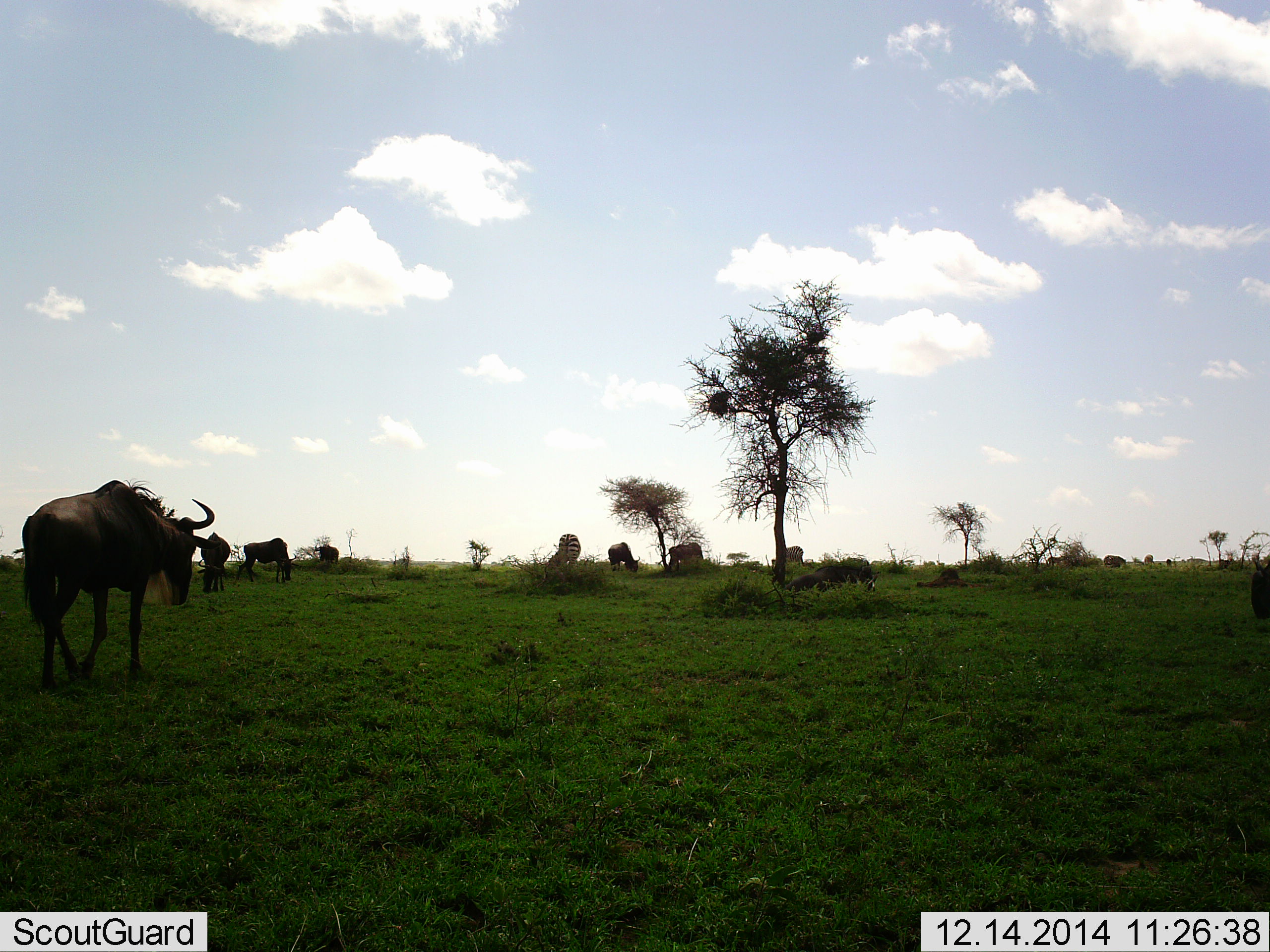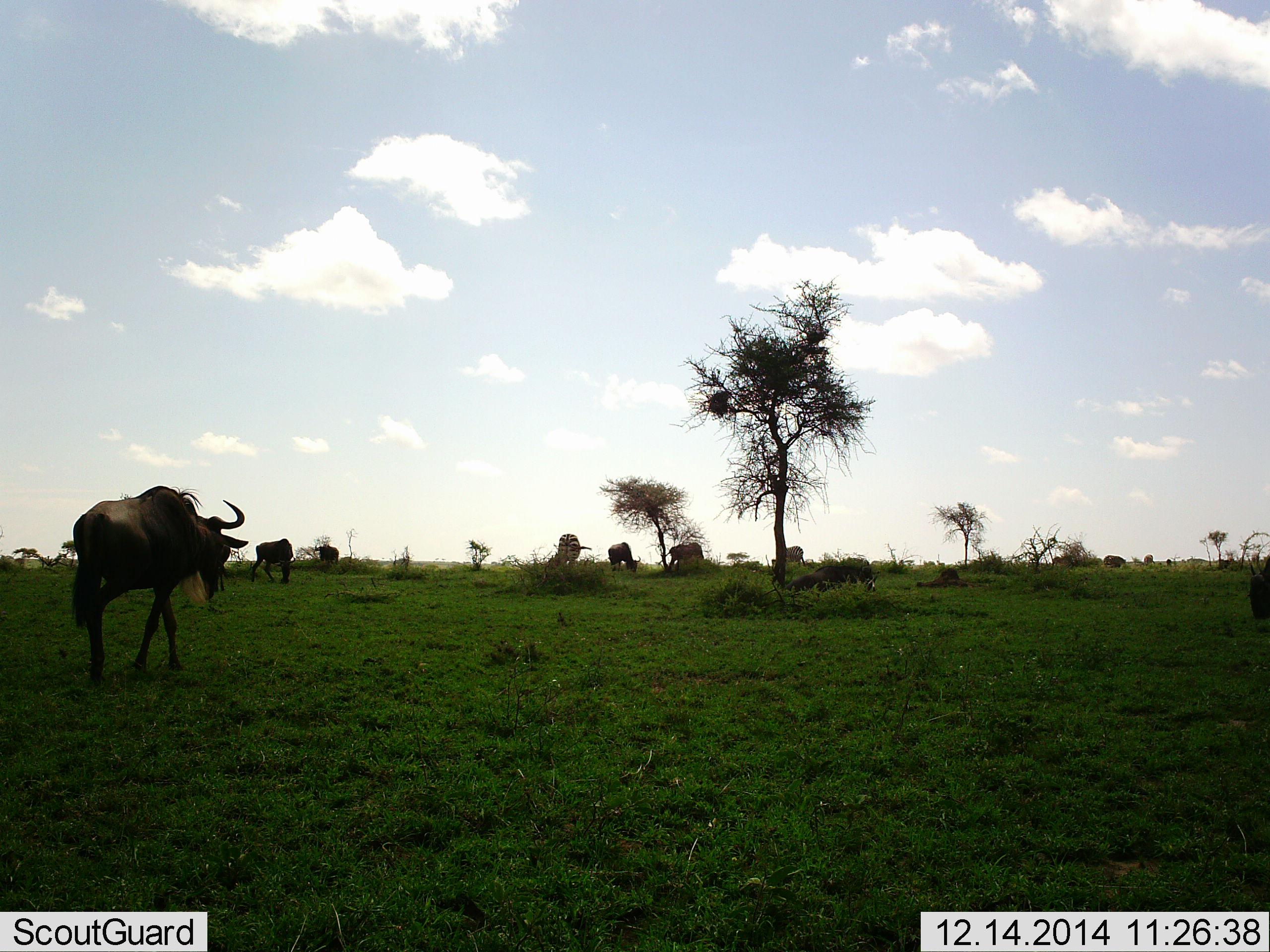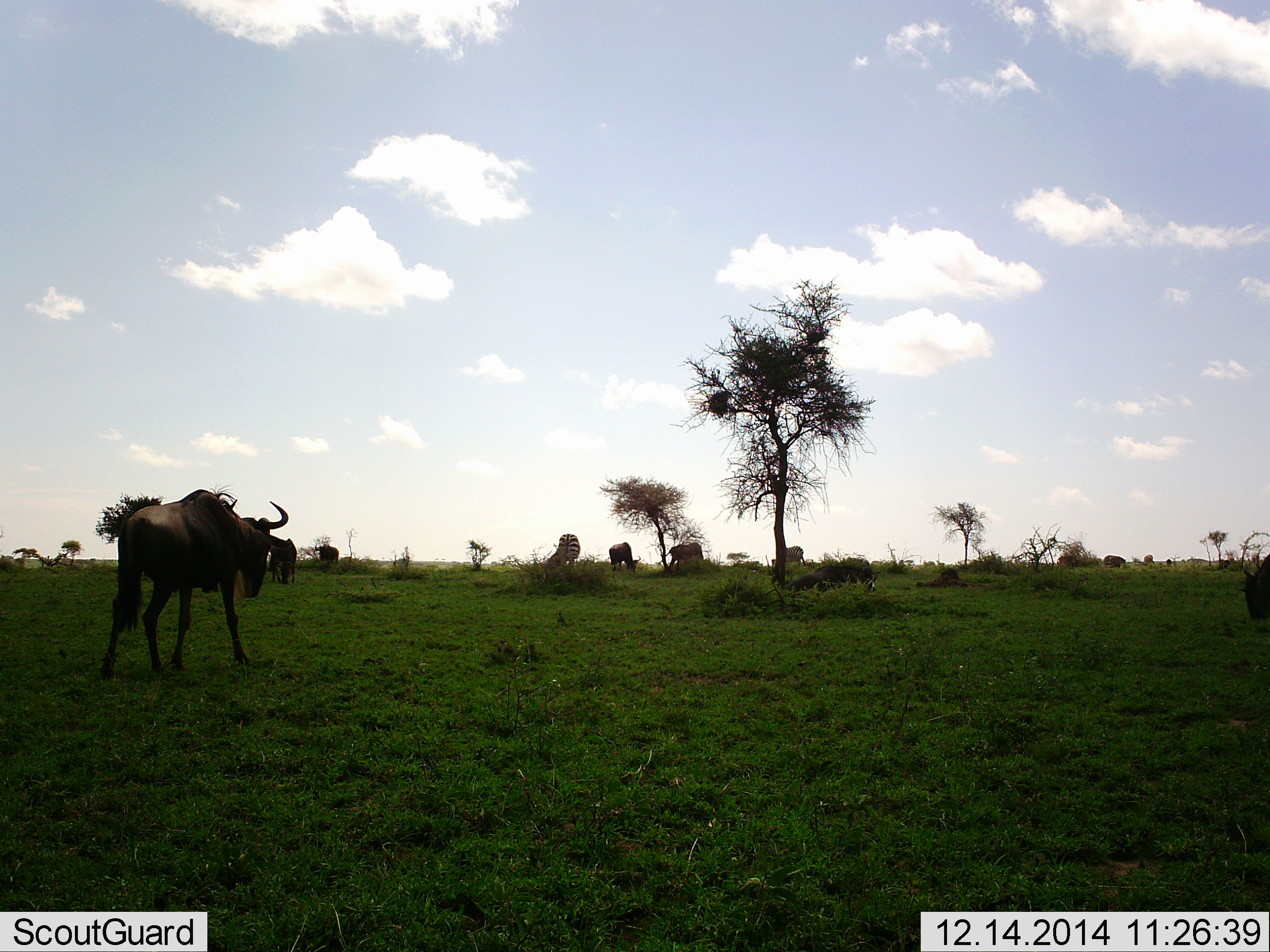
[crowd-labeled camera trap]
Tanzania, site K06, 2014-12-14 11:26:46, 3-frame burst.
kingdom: Animalia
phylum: Chordata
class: Mammalia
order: Artiodactyla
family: Bovidae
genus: Connochaetes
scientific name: Connochaetes taurinus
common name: blue wildebeest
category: wildebeest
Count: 8.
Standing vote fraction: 50%.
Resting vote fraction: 11%.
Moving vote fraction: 78%.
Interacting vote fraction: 11%.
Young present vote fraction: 0%.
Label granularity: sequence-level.